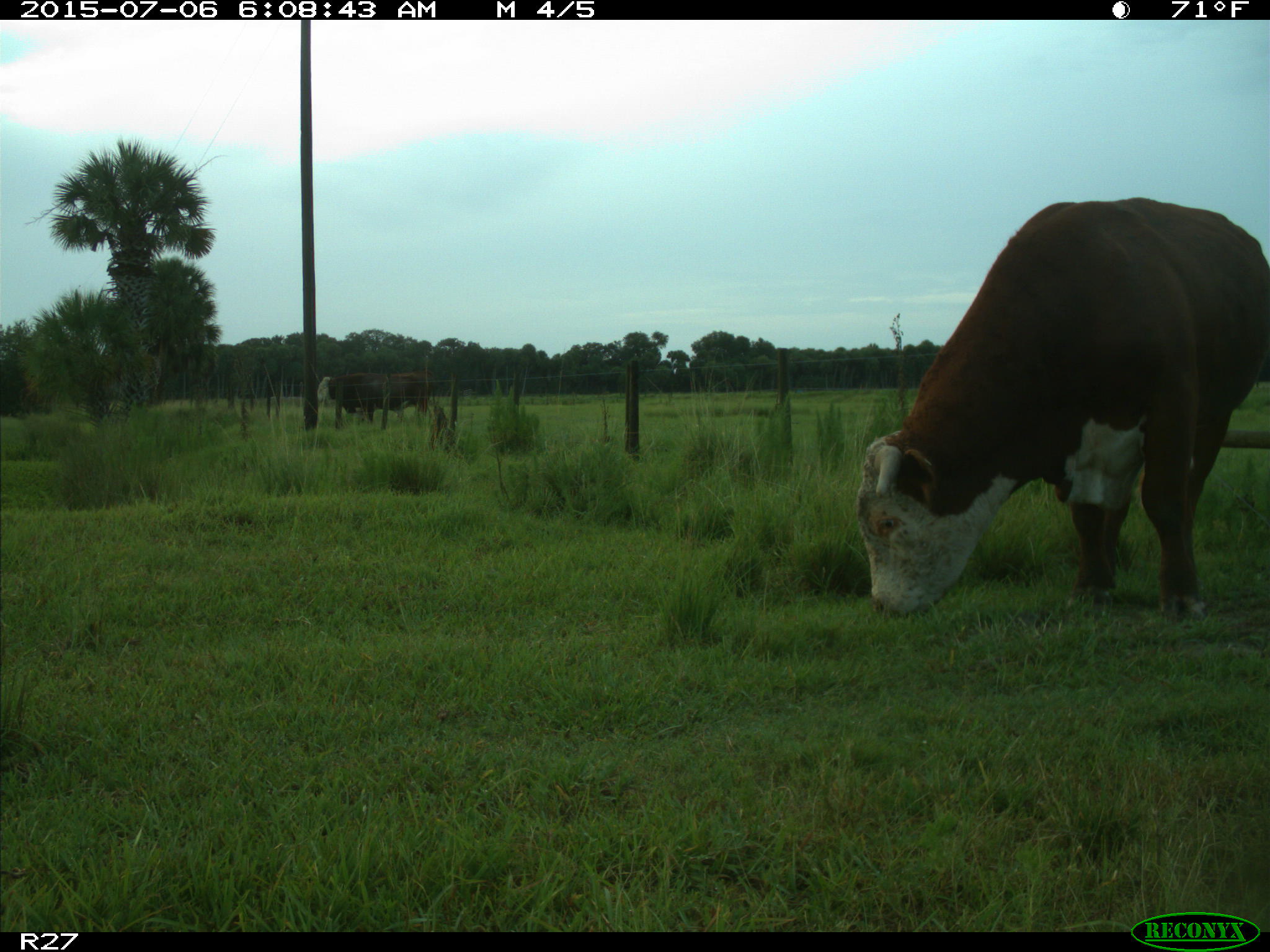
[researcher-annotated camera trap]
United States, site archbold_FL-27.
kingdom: Animalia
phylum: Chordata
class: Mammalia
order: Artiodactyla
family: Bovidae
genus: Bos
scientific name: Bos taurus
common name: domestic cow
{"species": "Bos taurus (domestic cow)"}